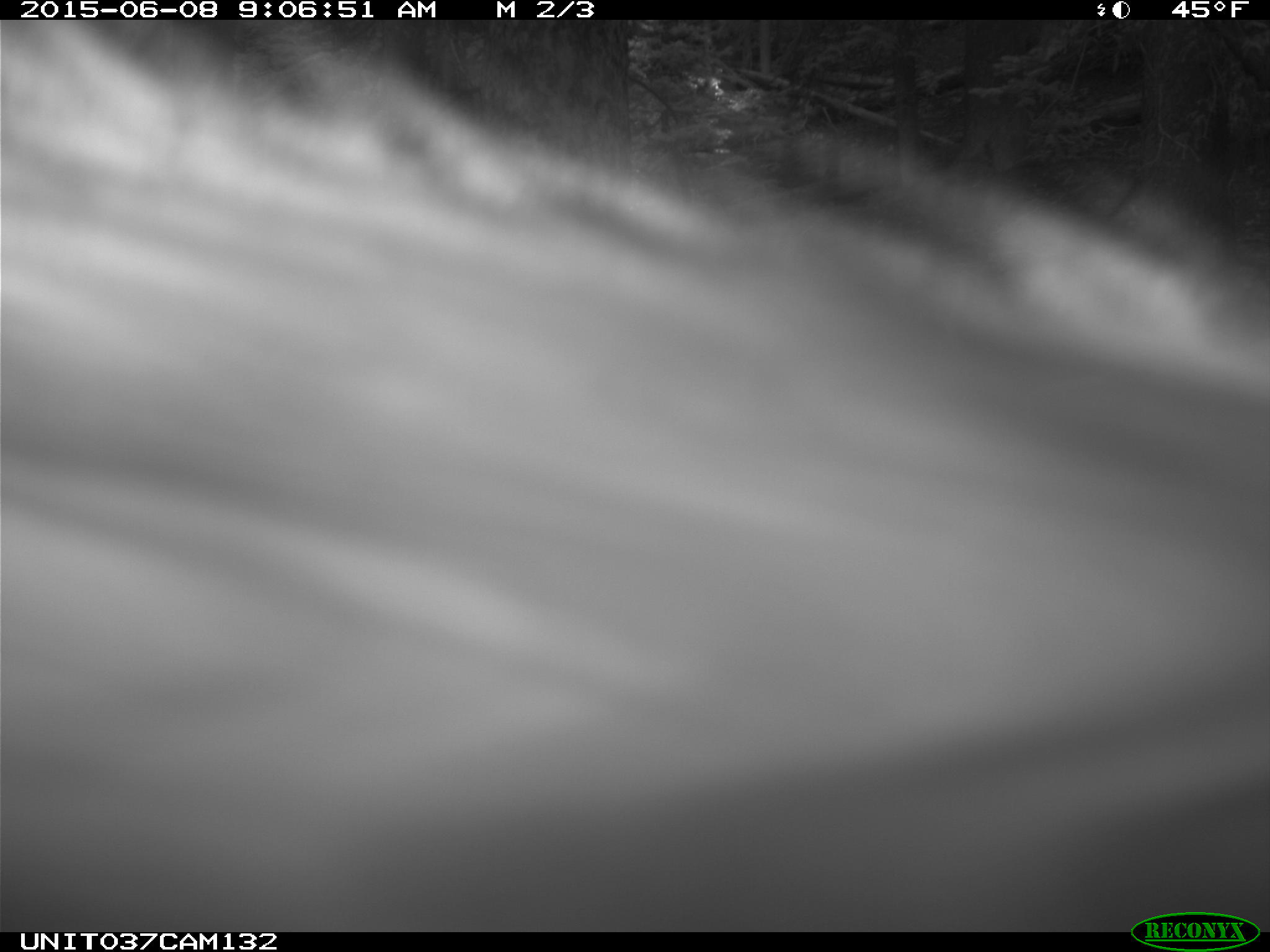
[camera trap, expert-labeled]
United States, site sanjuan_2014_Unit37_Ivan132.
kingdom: Animalia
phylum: Chordata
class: Mammalia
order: Carnivora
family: Ursidae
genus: Ursus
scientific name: Ursus americanus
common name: american black bear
Ursus americanus (american black bear).